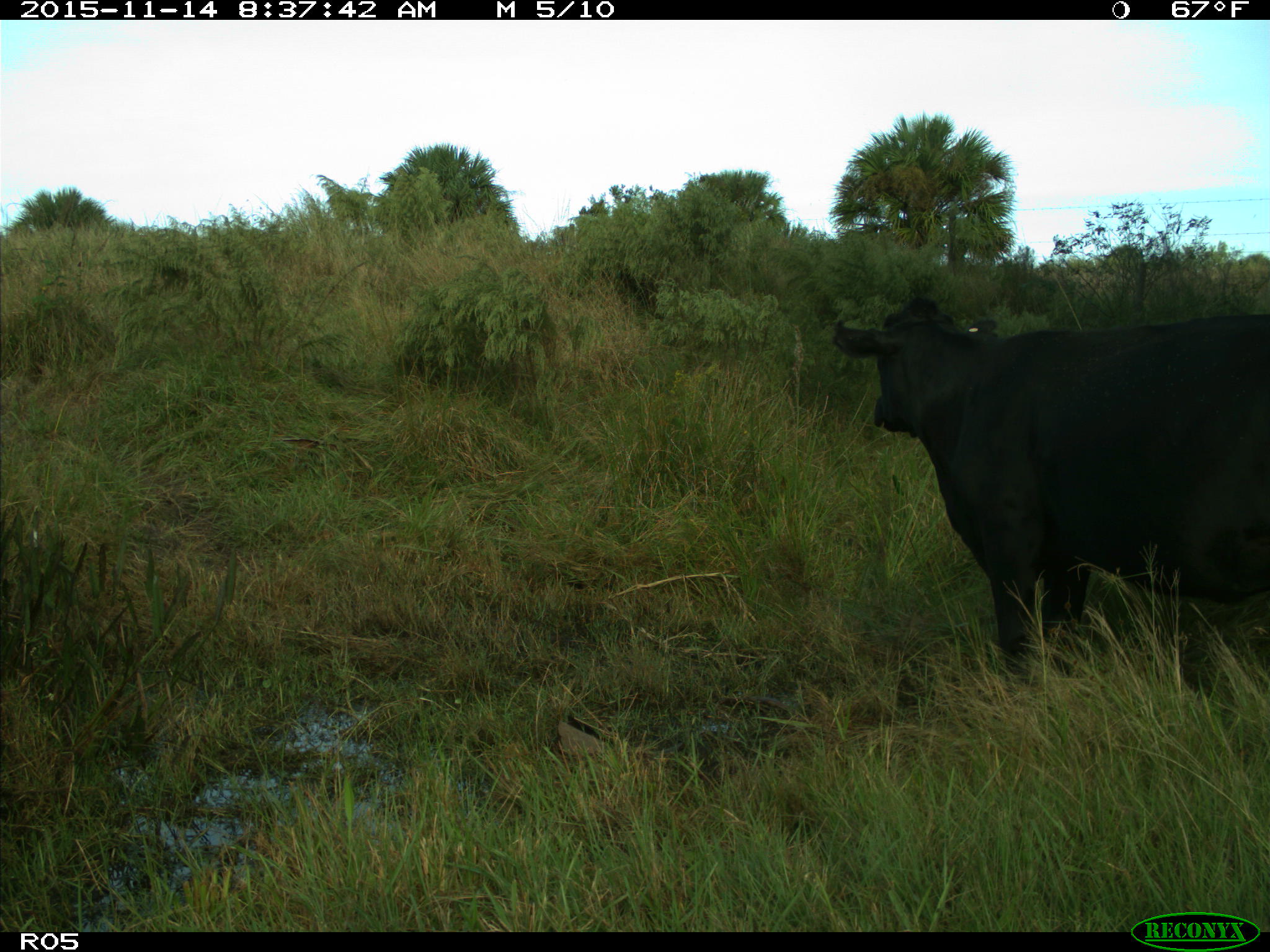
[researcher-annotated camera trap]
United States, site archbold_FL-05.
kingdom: Animalia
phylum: Chordata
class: Mammalia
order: Artiodactyla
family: Bovidae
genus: Bos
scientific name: Bos taurus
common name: domestic cow